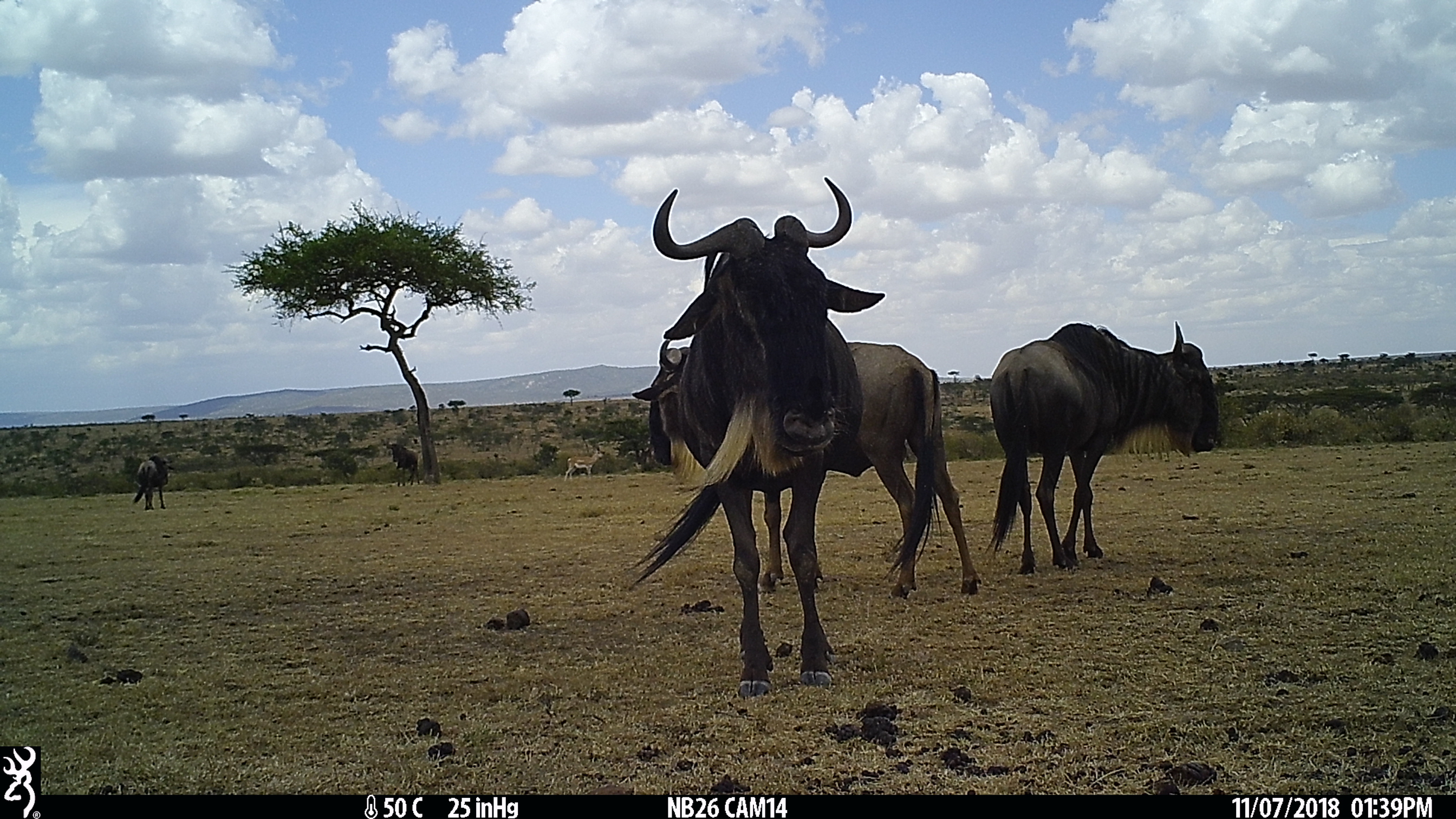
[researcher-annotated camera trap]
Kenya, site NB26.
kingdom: Animalia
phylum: Chordata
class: Mammalia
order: Artiodactyla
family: Bovidae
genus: Connochaetes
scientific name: Connochaetes taurinus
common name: blue wildebeest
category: wildebeest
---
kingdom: Animalia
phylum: Chordata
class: Mammalia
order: Artiodactyla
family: Bovidae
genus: Nanger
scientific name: Nanger granti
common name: grant's gazelle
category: gazelle grants